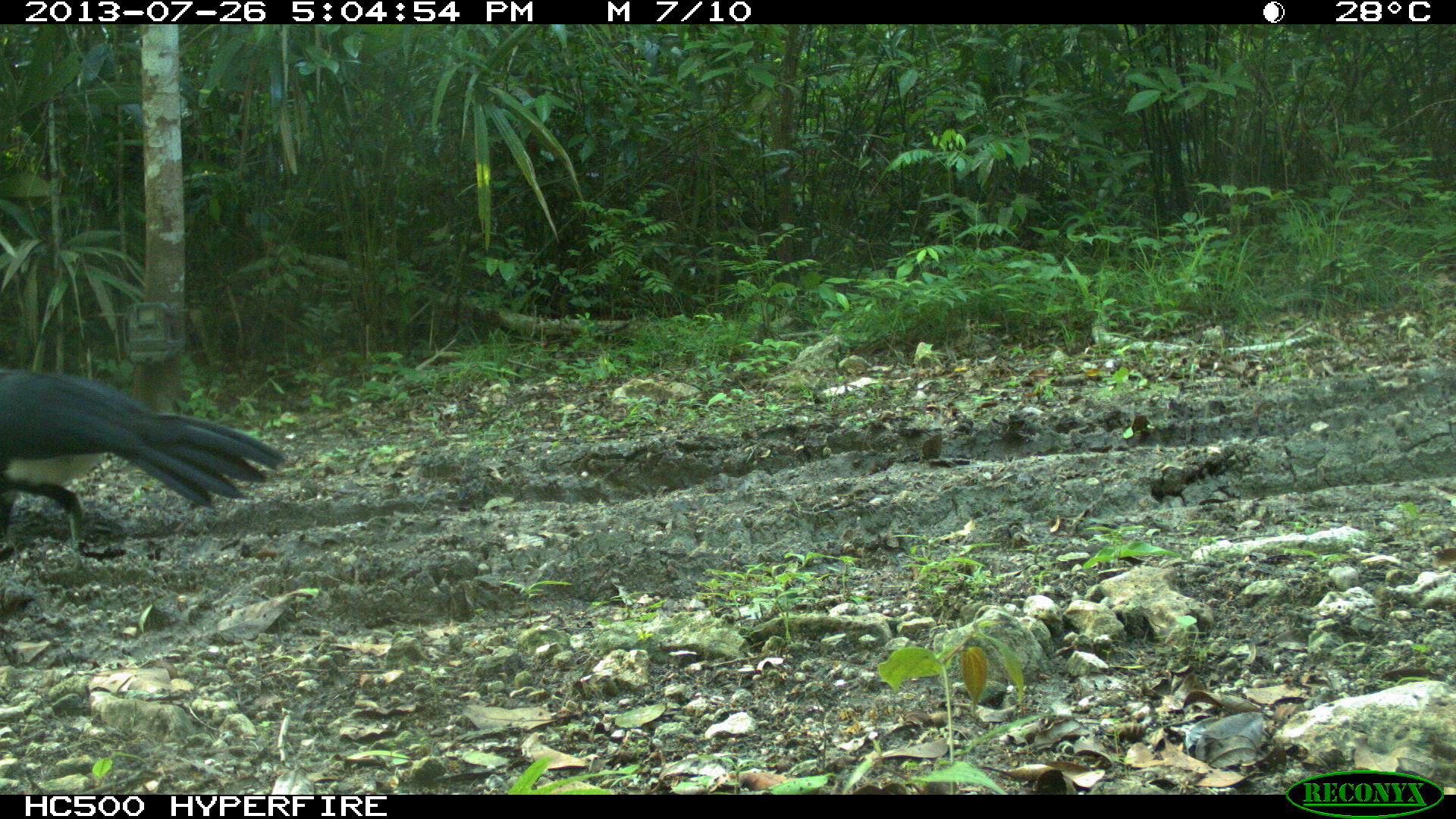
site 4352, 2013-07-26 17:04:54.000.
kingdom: Animalia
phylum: Chordata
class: Aves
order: Galliformes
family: Cracidae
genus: Crax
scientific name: Crax rubra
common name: great curassow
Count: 1.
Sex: male.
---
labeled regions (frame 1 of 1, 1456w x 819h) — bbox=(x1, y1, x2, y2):
crax rubra: bbox=(0, 367, 289, 547)